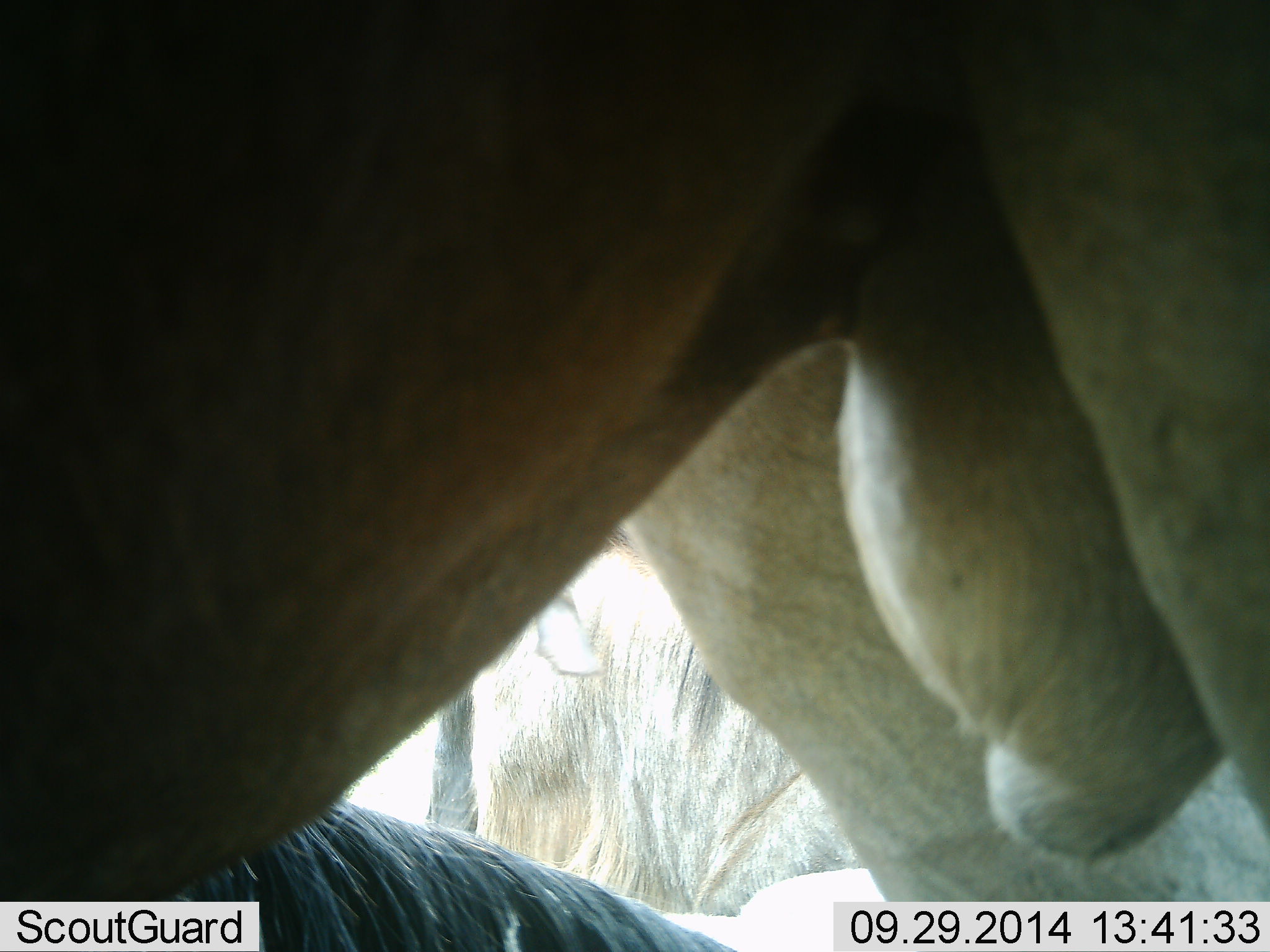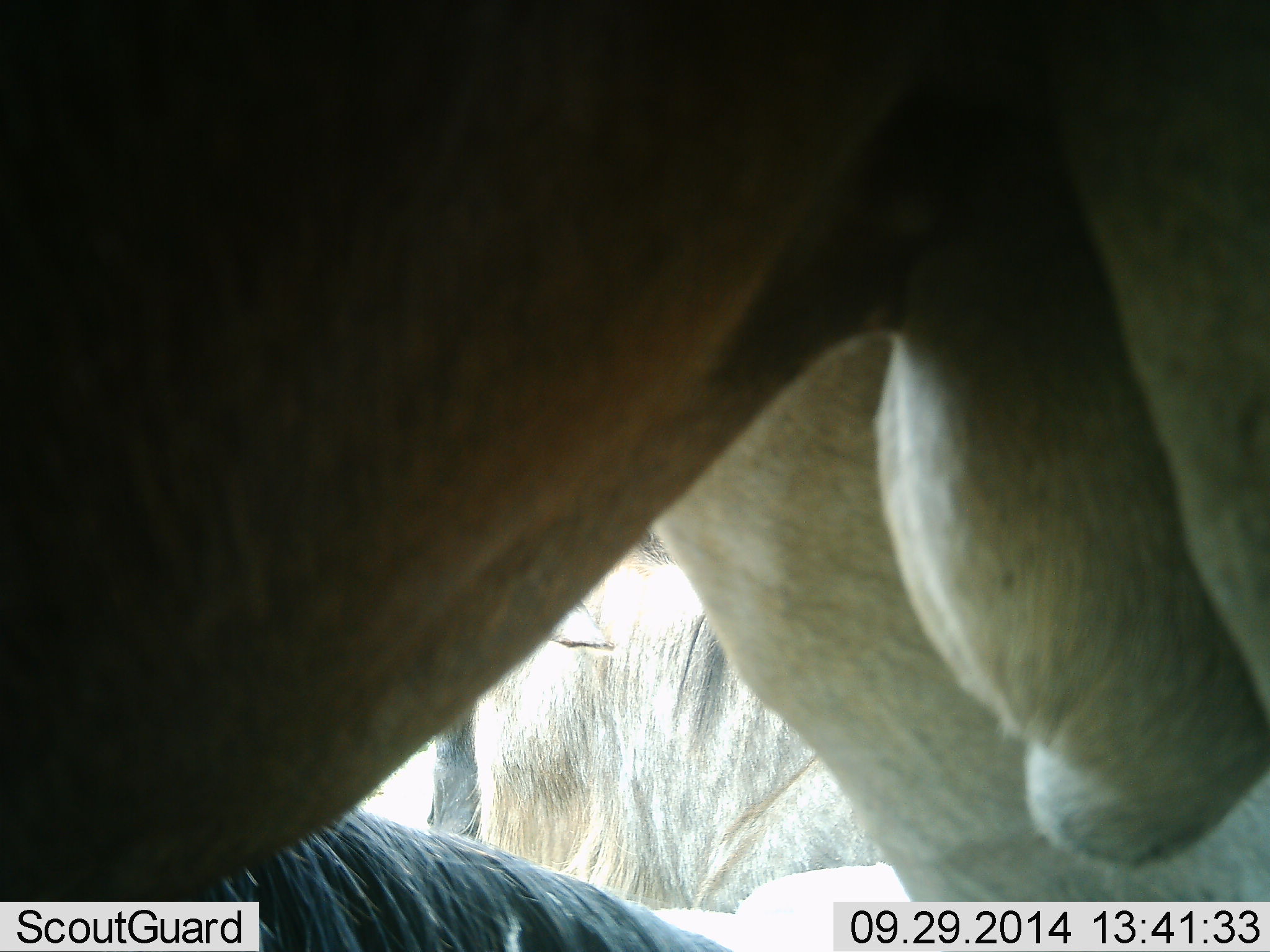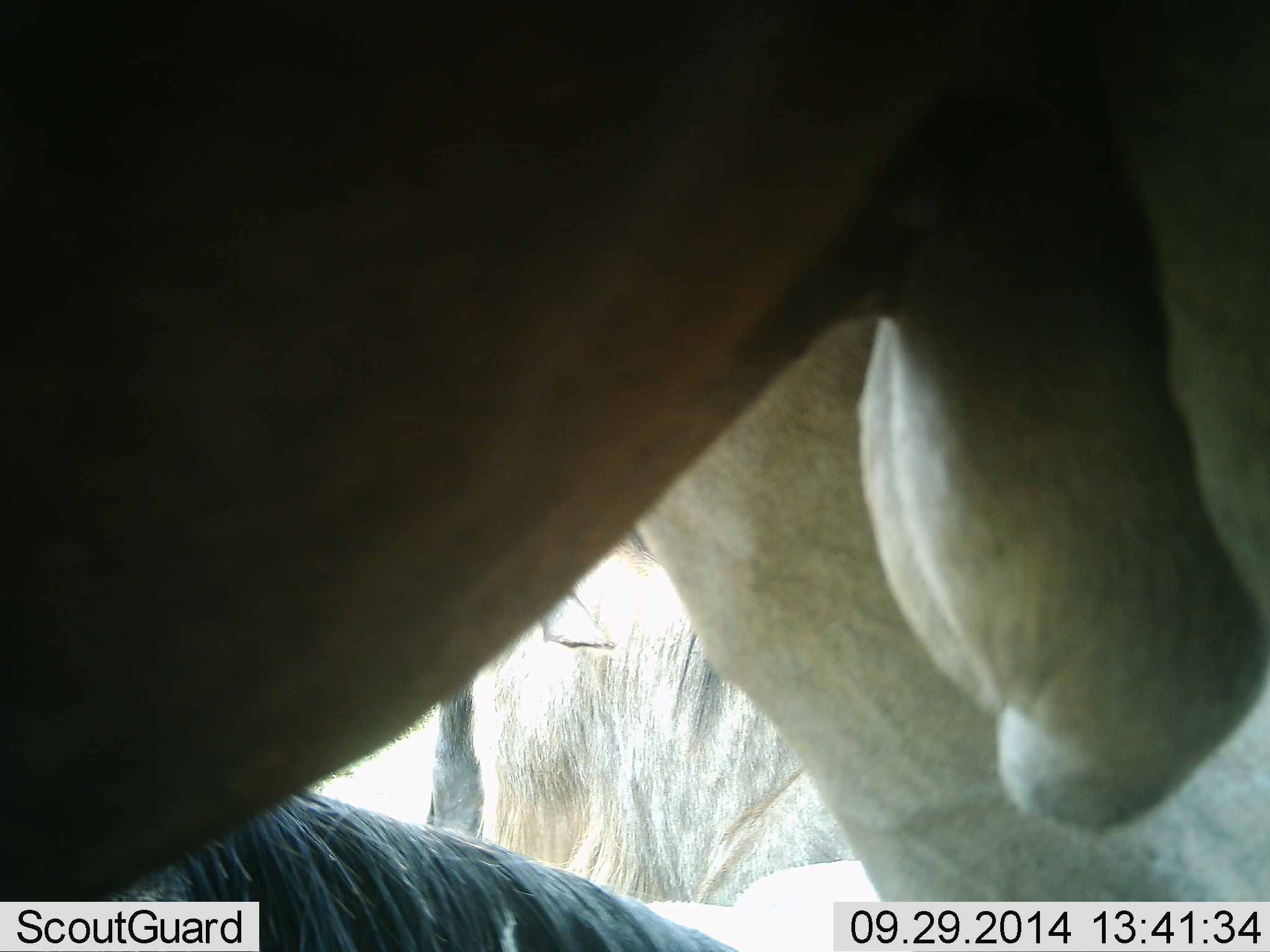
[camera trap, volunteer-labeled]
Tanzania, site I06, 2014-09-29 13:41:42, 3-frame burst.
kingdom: Animalia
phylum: Chordata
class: Mammalia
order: Artiodactyla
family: Bovidae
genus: Connochaetes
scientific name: Connochaetes taurinus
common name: blue wildebeest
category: wildebeest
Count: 3.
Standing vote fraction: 80%.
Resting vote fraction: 60%.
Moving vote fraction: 0%.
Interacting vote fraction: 0%.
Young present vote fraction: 0%.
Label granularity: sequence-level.